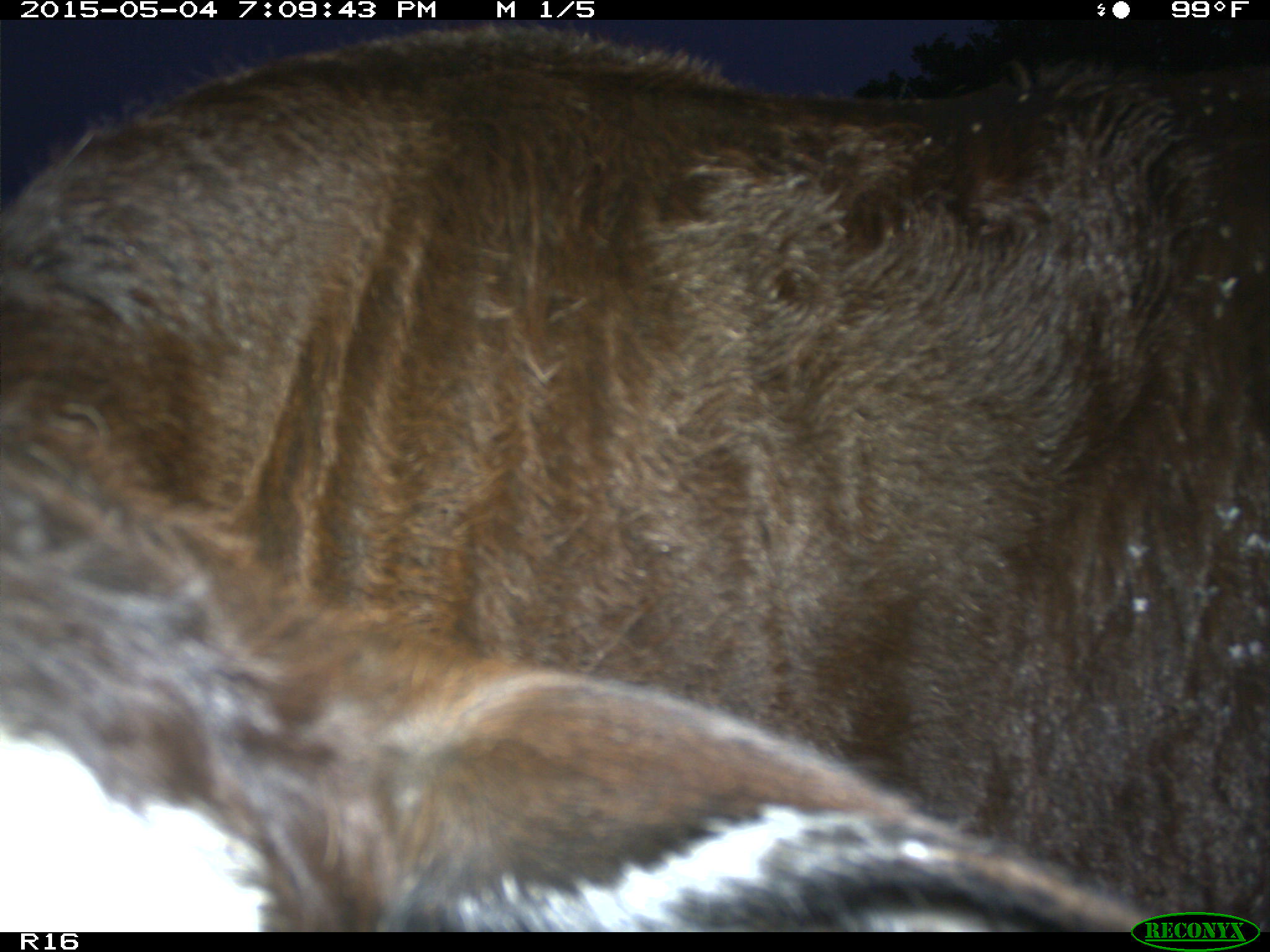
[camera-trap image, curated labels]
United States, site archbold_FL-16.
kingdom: Animalia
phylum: Chordata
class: Mammalia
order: Artiodactyla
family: Bovidae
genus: Bos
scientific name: Bos taurus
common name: domestic cow